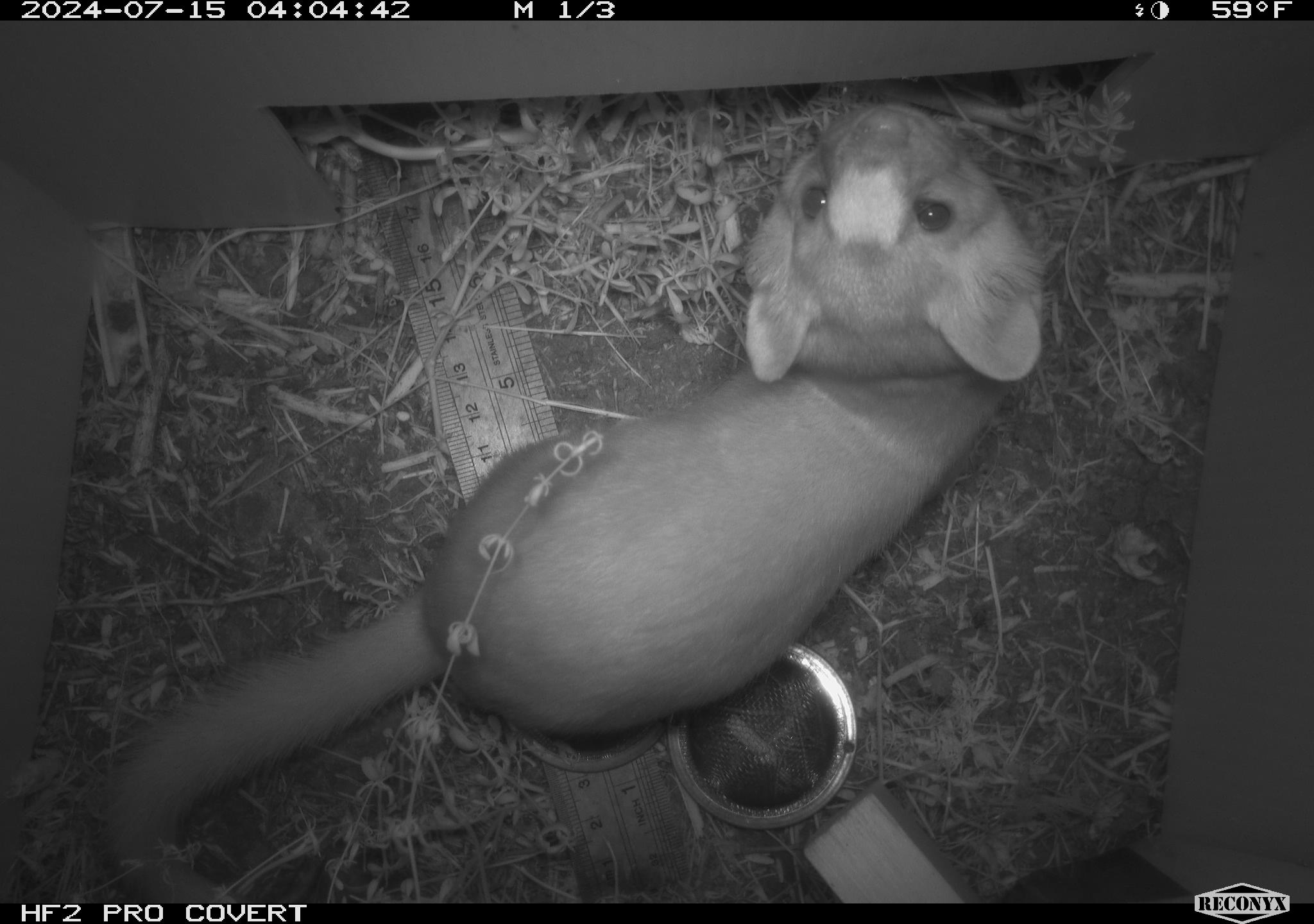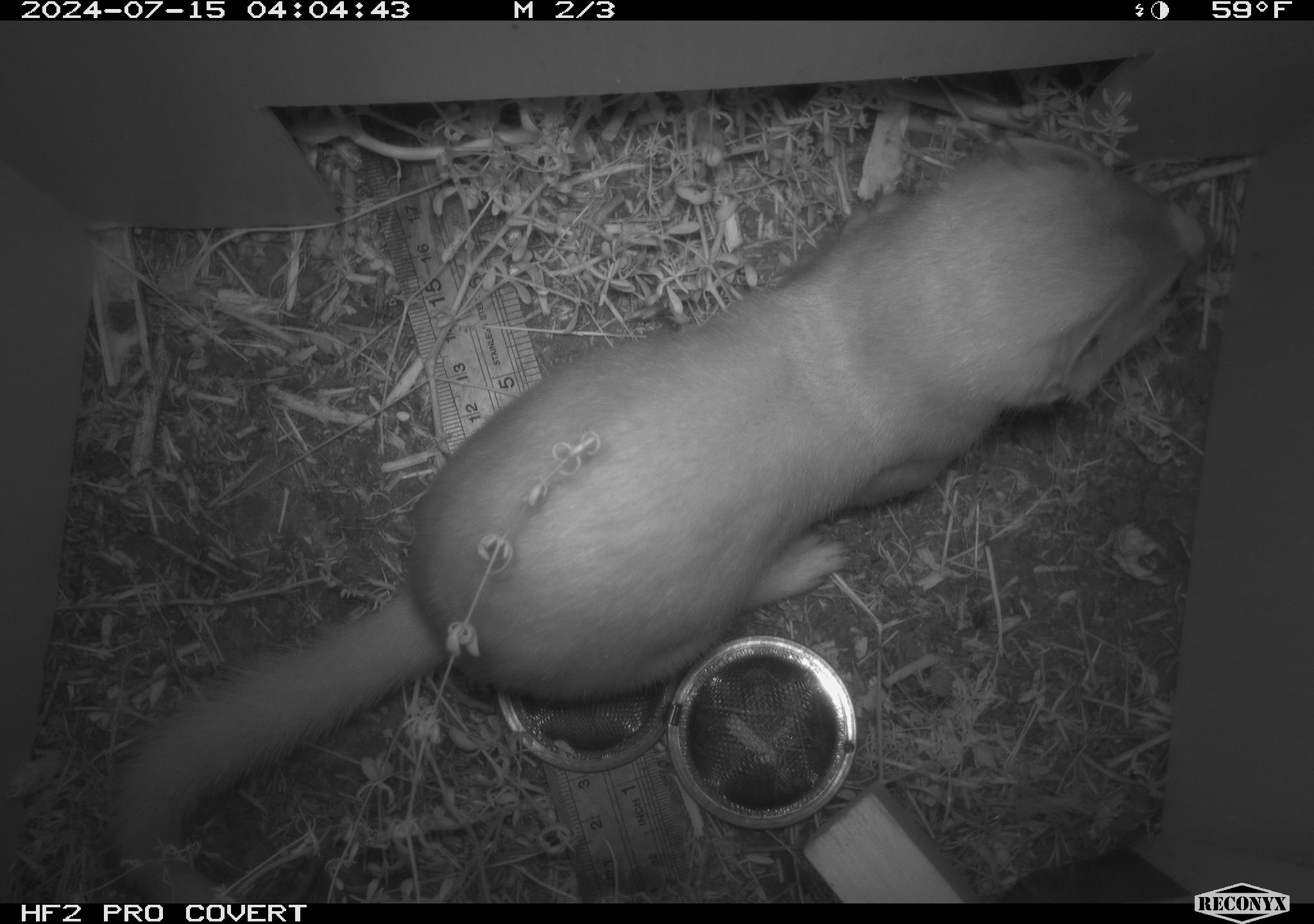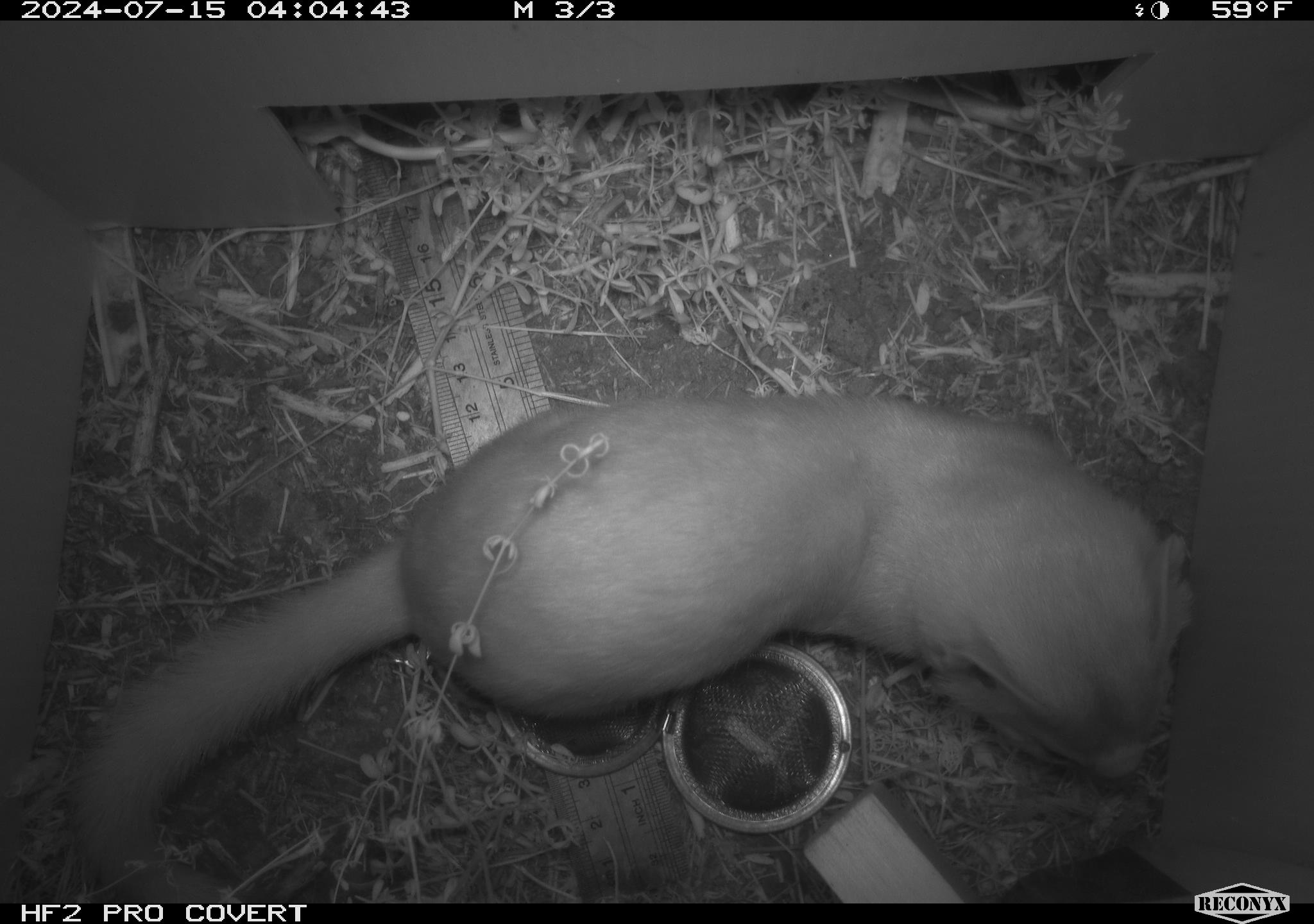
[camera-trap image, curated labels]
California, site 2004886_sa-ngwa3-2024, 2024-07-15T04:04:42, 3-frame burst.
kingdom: Animalia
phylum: Chordata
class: Mammalia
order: Carnivora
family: Mustelidae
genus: Neogale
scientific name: Neogale frenata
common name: long-tailed weasel